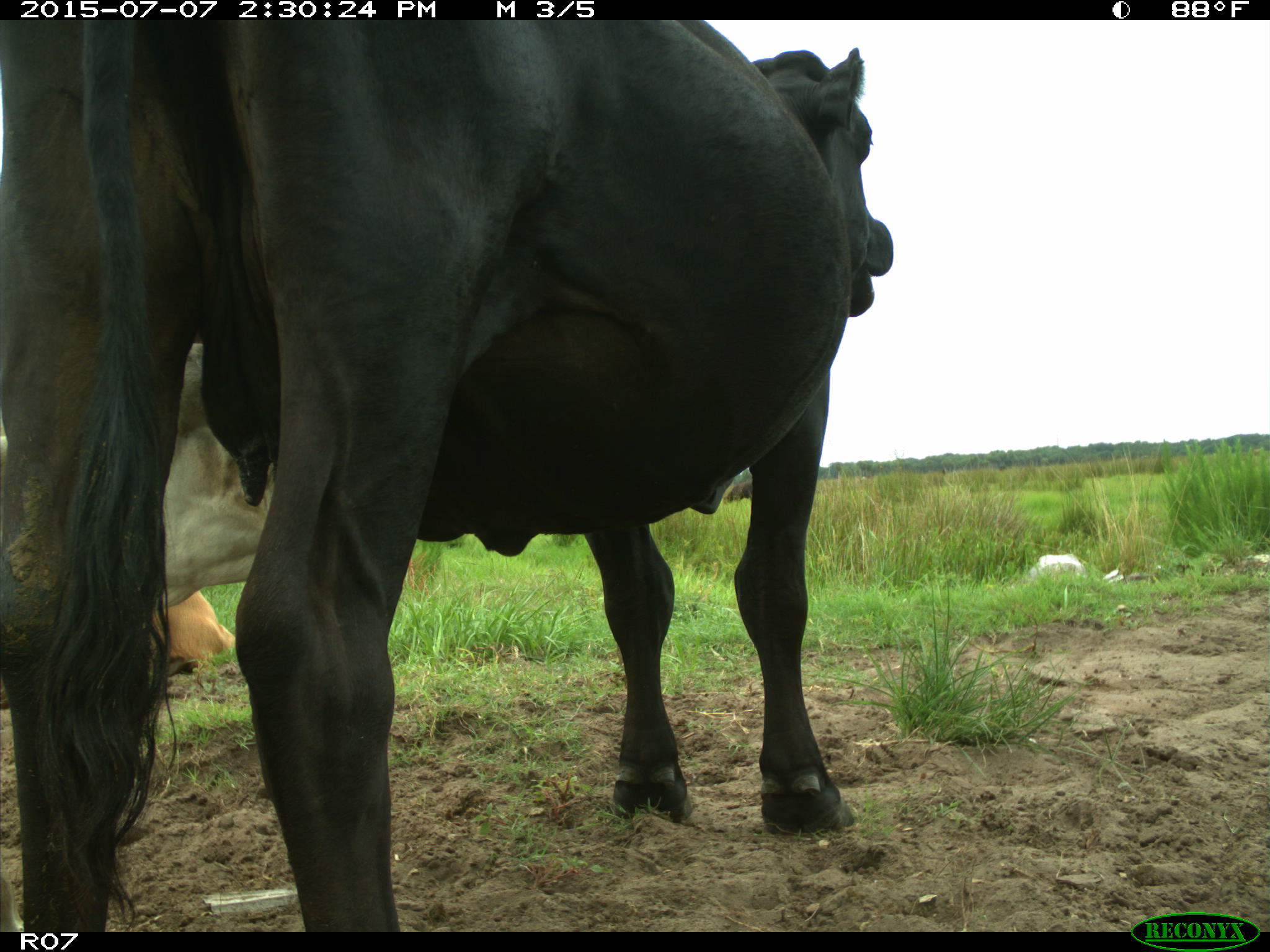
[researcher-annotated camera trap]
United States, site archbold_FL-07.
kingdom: Animalia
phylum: Chordata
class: Mammalia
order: Artiodactyla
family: Bovidae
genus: Bos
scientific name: Bos taurus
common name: domestic cow